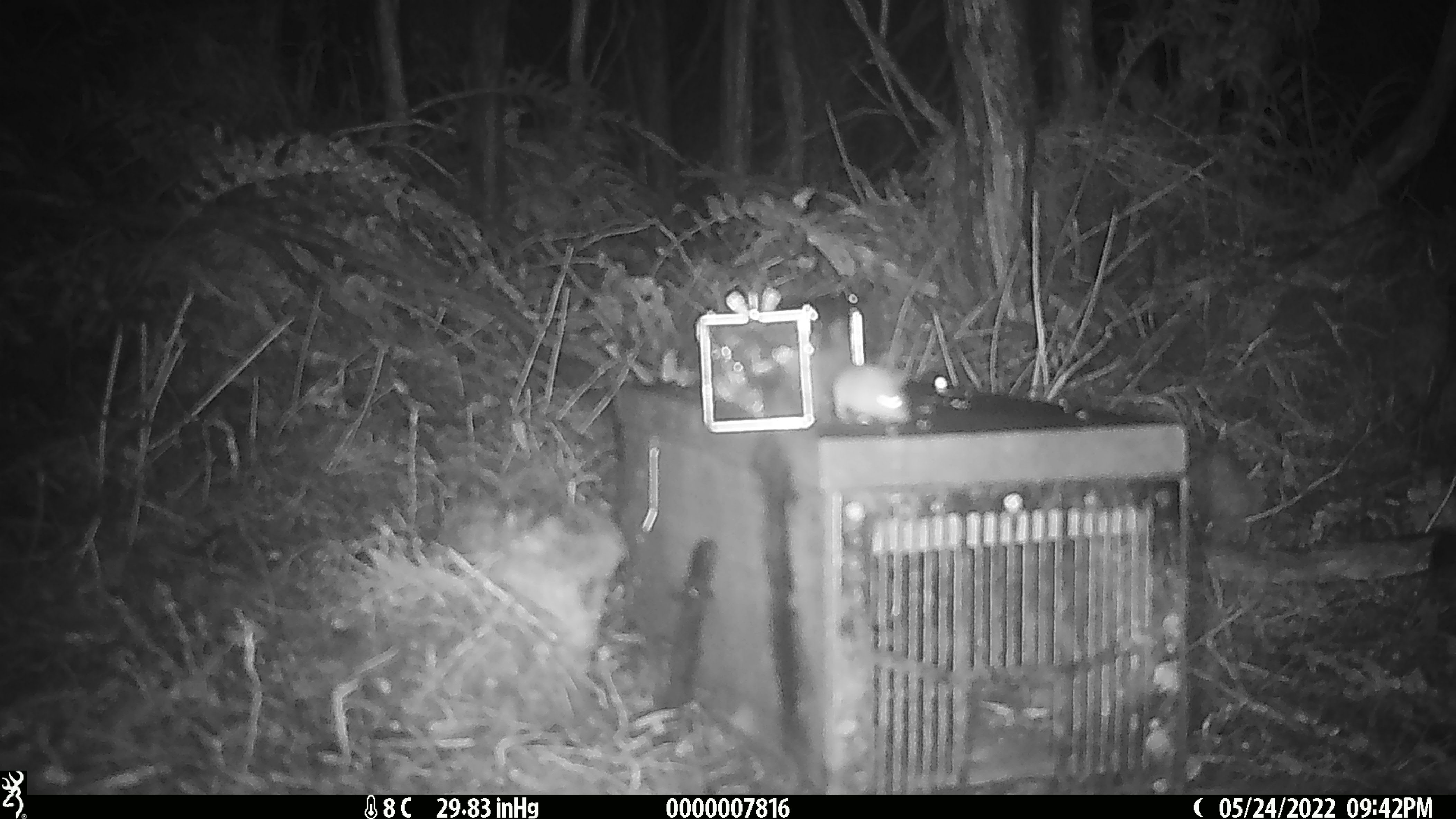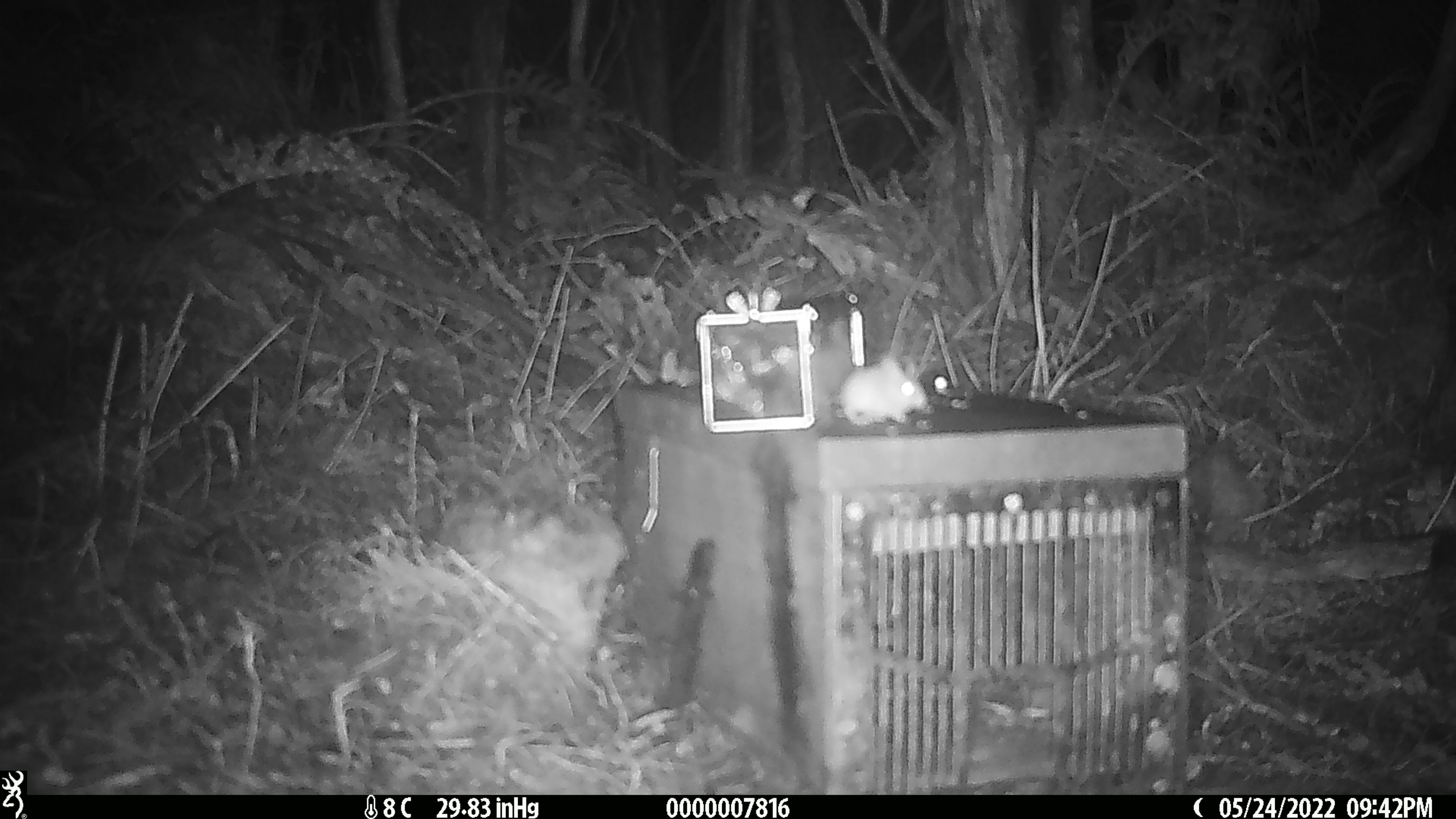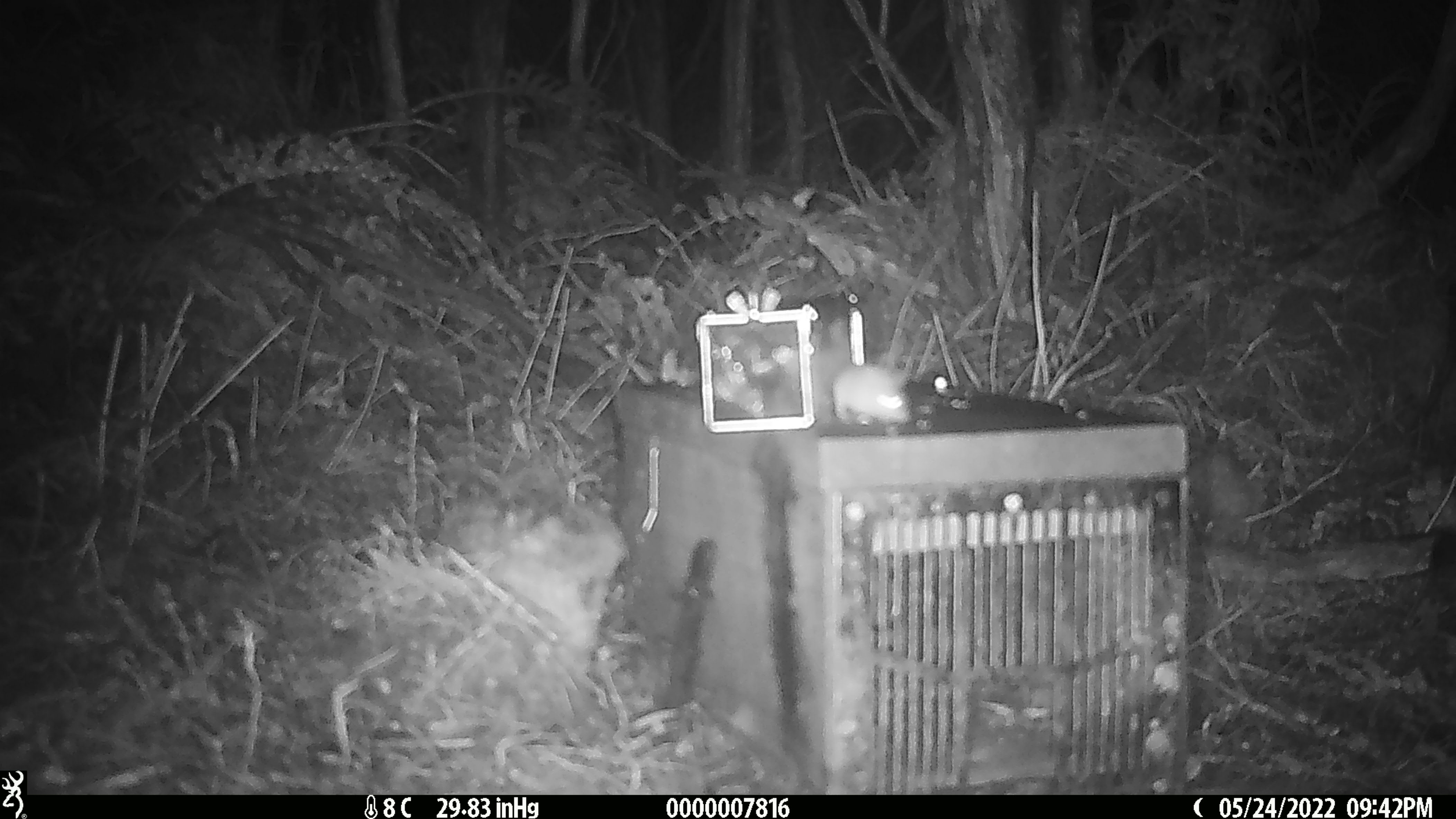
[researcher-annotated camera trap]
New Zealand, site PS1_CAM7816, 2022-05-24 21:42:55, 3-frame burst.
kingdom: Animalia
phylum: Chordata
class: Mammalia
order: Rodentia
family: Muridae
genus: Mus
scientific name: Mus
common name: mouse